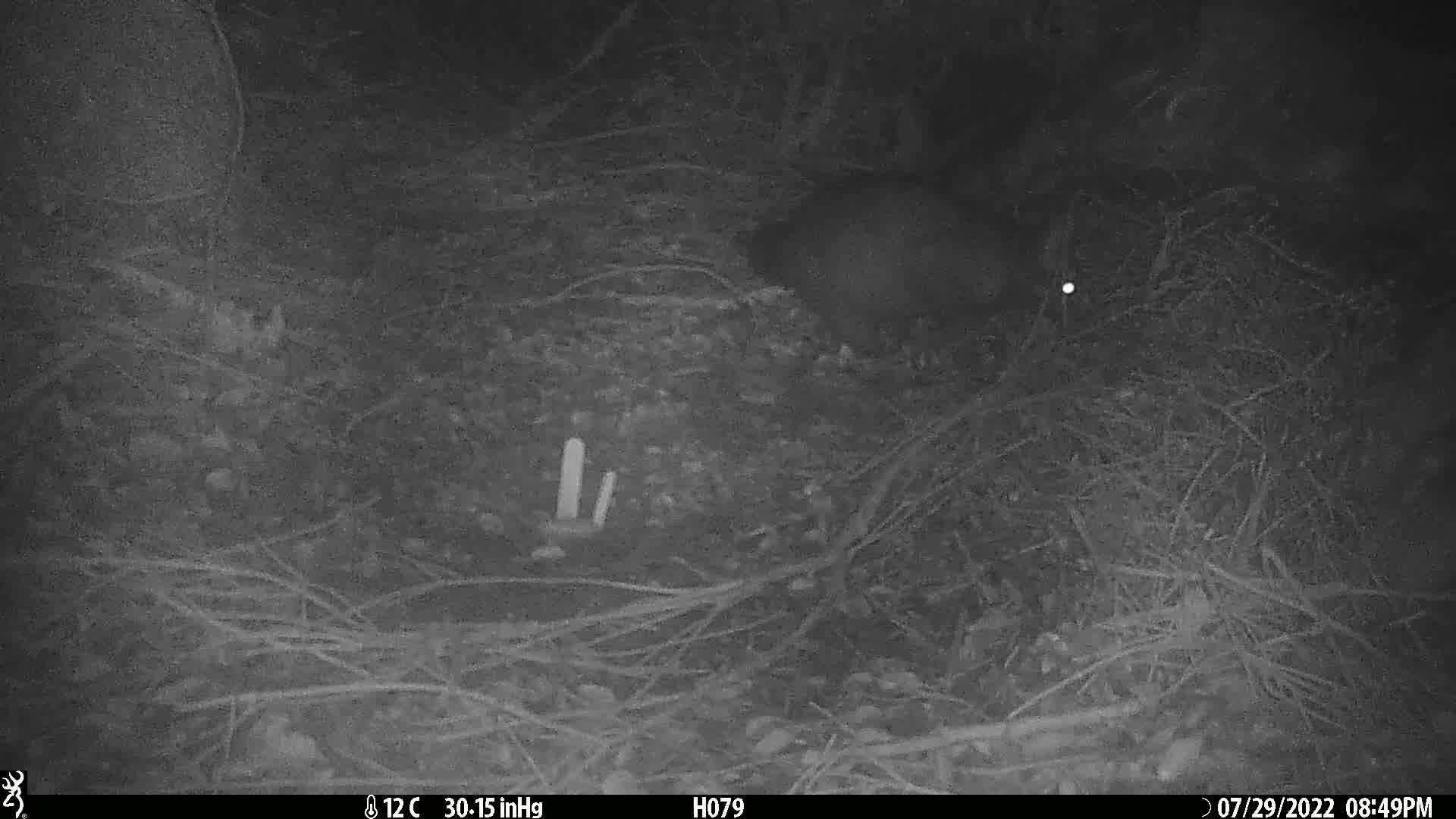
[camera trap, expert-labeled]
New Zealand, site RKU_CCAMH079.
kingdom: Animalia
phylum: Chordata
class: Mammalia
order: Diprotodontia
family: Phalangeridae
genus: Trichosurus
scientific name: Trichosurus vulpecula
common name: common brushtail possum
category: possum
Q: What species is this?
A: Possum (common brushtail possum) (Trichosurus vulpecula).